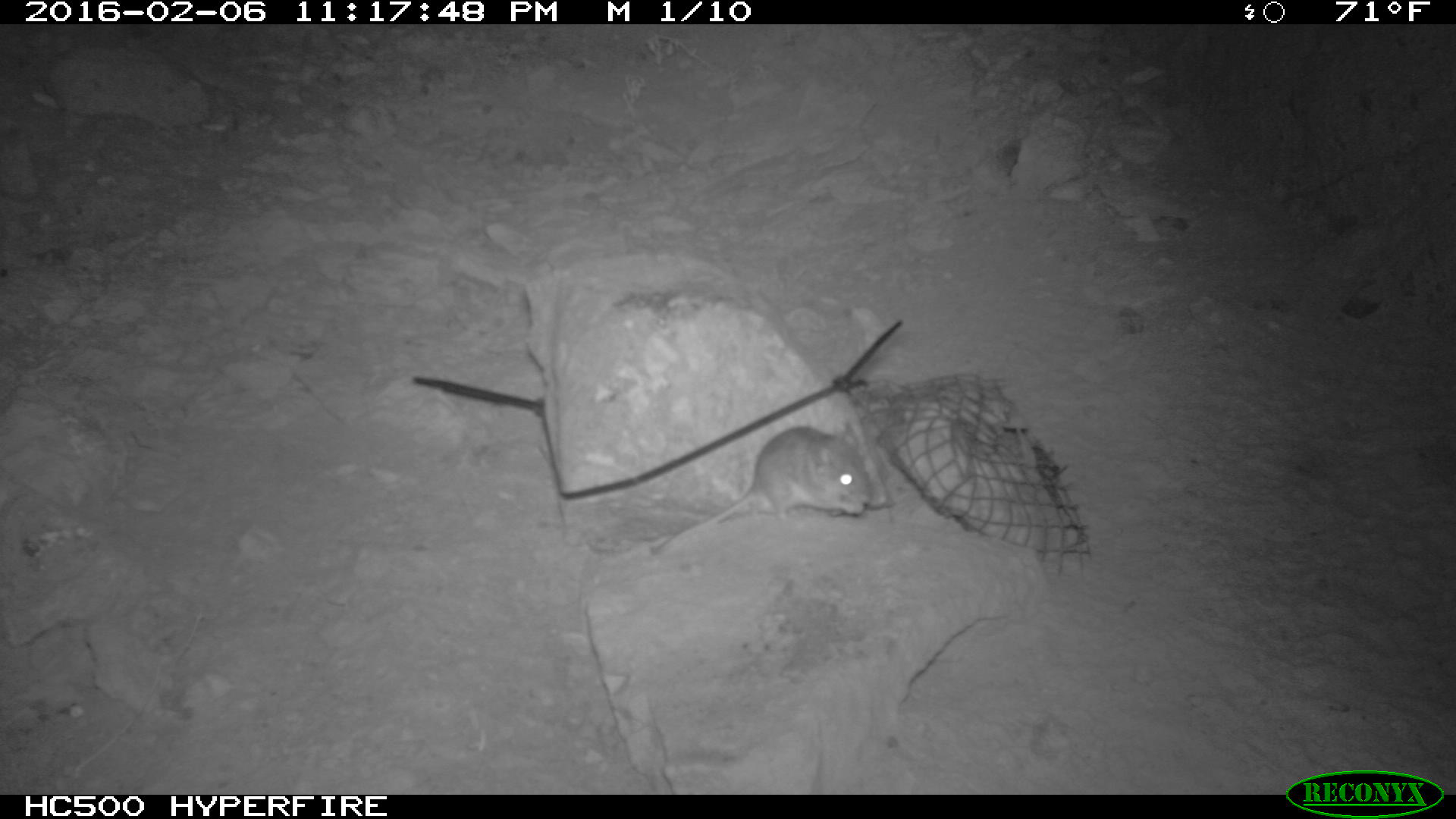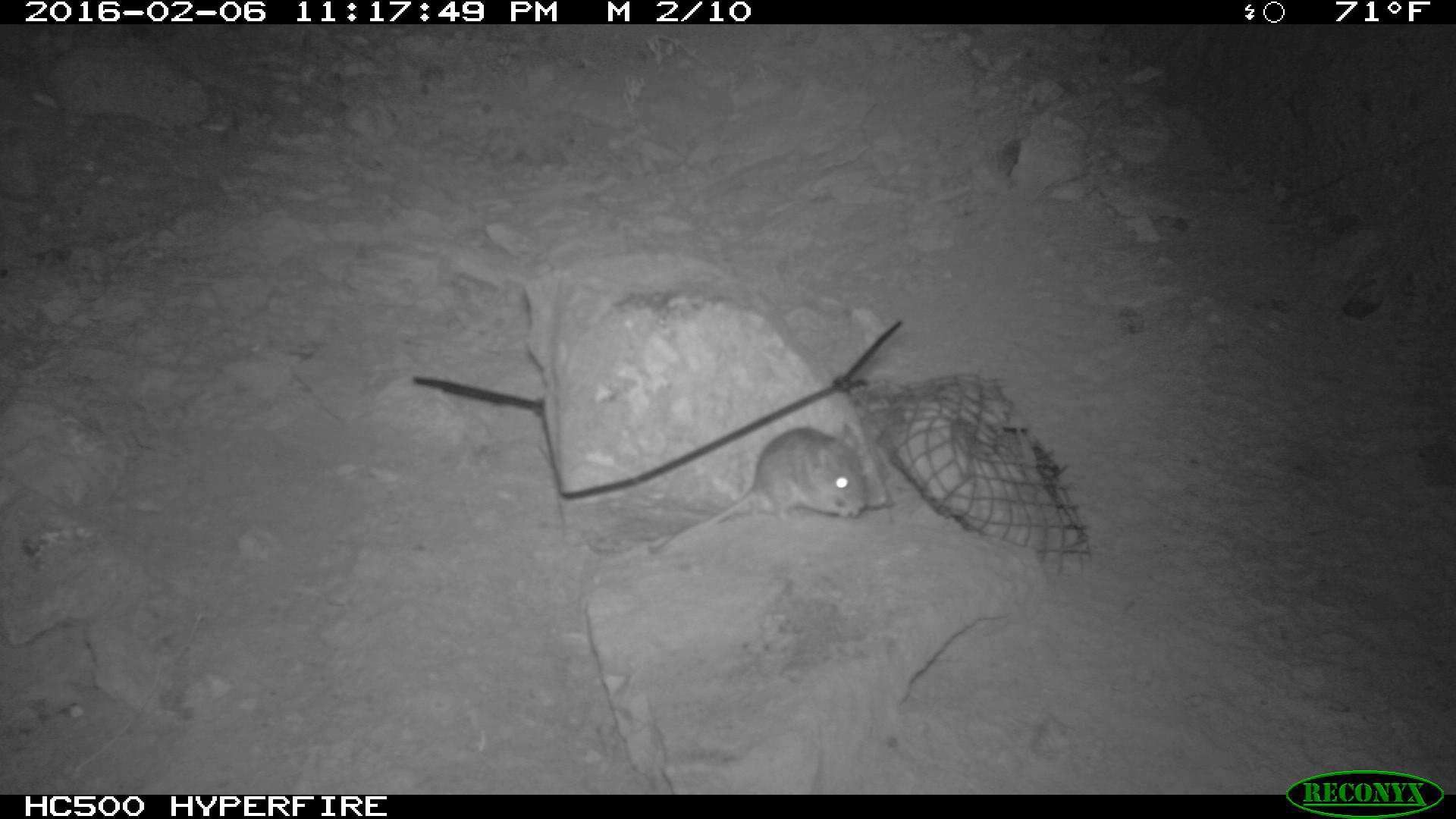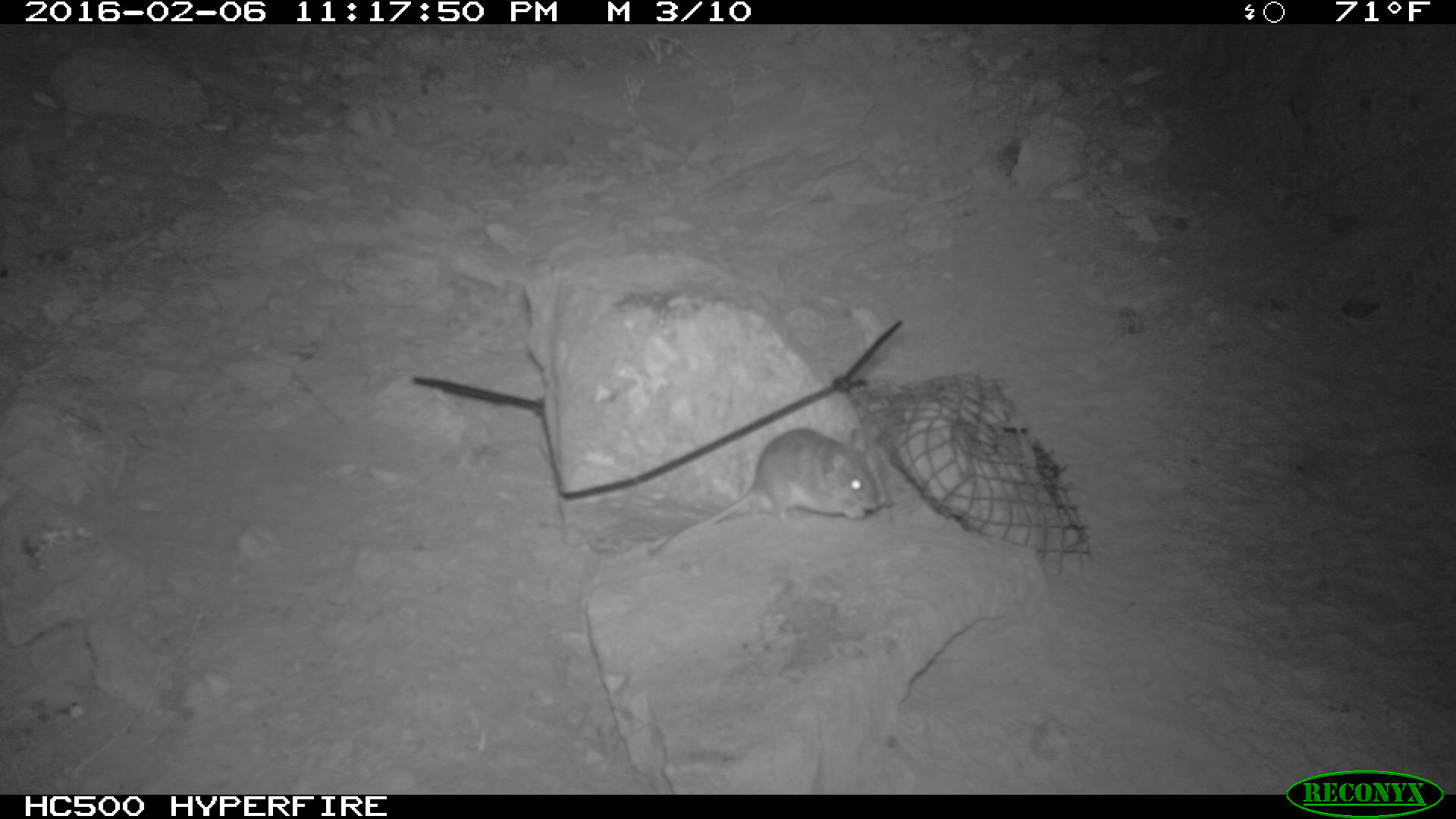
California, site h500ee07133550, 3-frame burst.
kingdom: Animalia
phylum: Chordata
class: Mammalia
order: Rodentia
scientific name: Rodentia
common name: rodent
Rodent (Rodentia).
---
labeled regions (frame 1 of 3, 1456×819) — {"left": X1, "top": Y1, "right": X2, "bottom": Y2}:
rodent: {"left": 651, "top": 426, "right": 867, "bottom": 560}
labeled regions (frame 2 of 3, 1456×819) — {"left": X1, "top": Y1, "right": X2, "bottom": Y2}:
rodent: {"left": 643, "top": 421, "right": 868, "bottom": 557}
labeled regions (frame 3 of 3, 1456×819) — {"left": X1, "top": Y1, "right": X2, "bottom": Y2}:
rodent: {"left": 647, "top": 426, "right": 880, "bottom": 557}